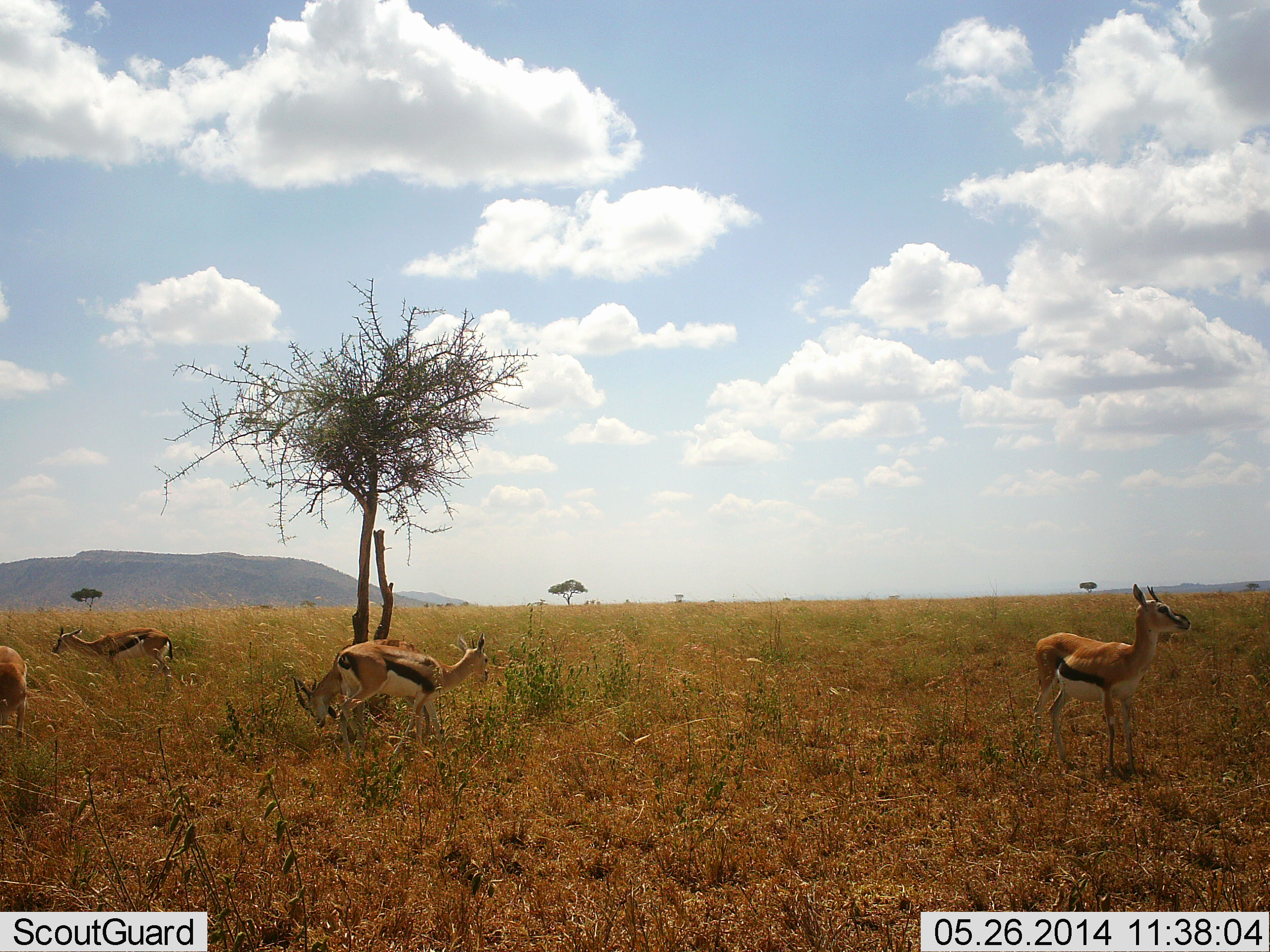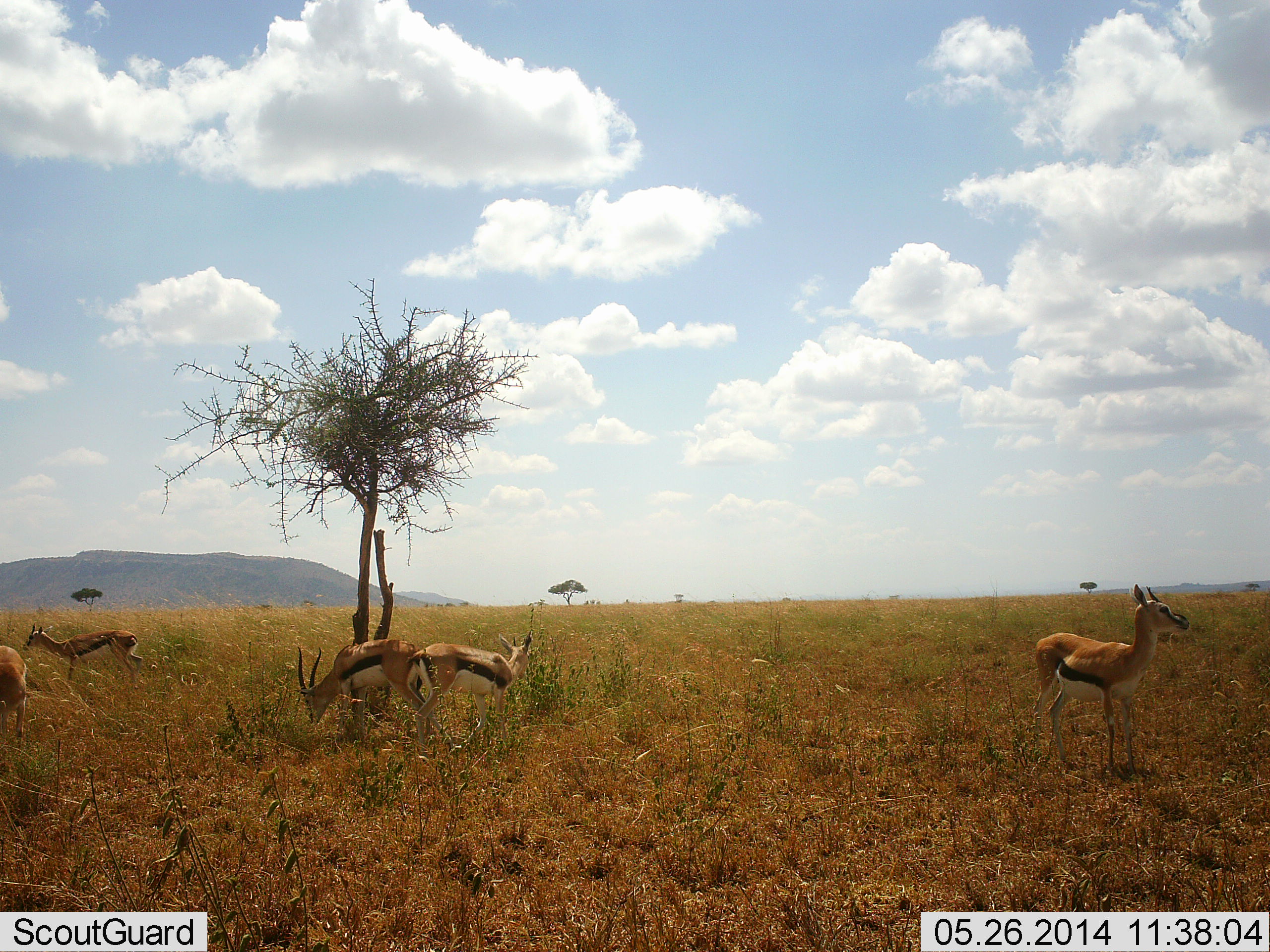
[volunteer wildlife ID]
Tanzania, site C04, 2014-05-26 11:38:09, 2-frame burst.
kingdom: Animalia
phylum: Chordata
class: Mammalia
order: Artiodactyla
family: Bovidae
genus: Eudorcas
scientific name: Eudorcas thomsonii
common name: thomson's gazelle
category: gazellethomsons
Gazellethomsons (thomson's gazelle) (Eudorcas thomsonii), count 5. Behavior (volunteer vote fractions): standing 80%, resting 0%, moving 60%, interacting 0%. Young present (vote fraction): 10%. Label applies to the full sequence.